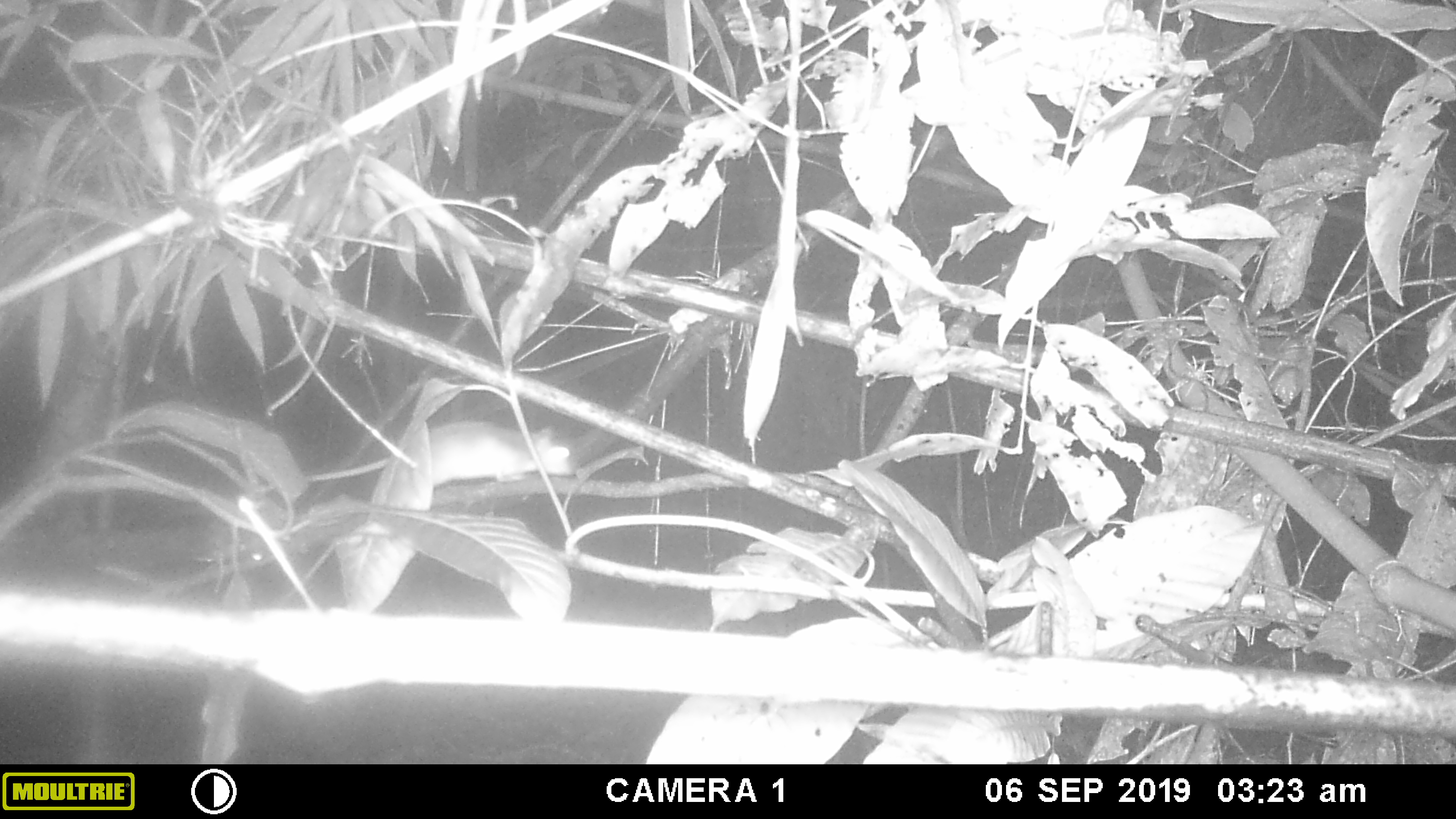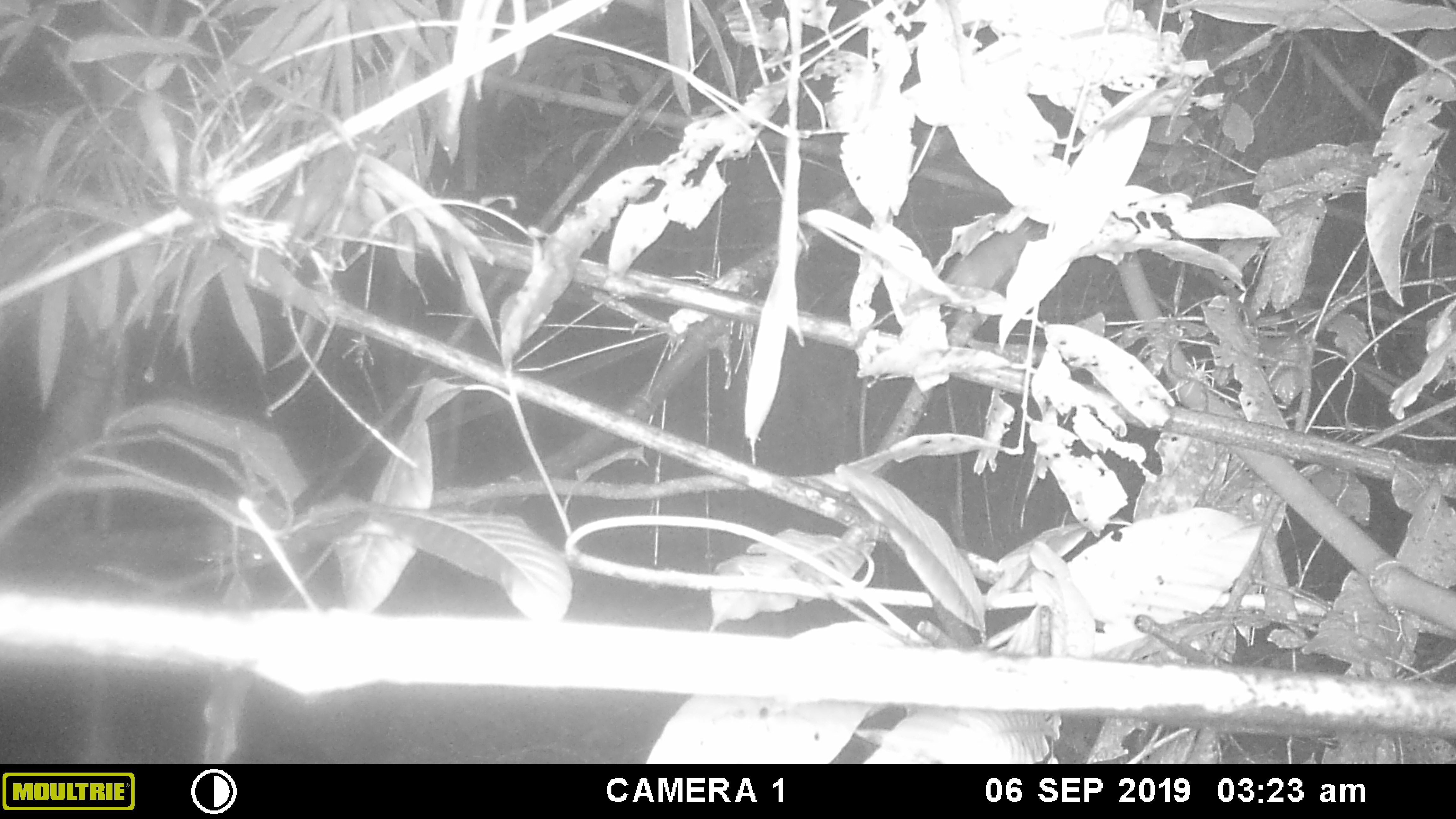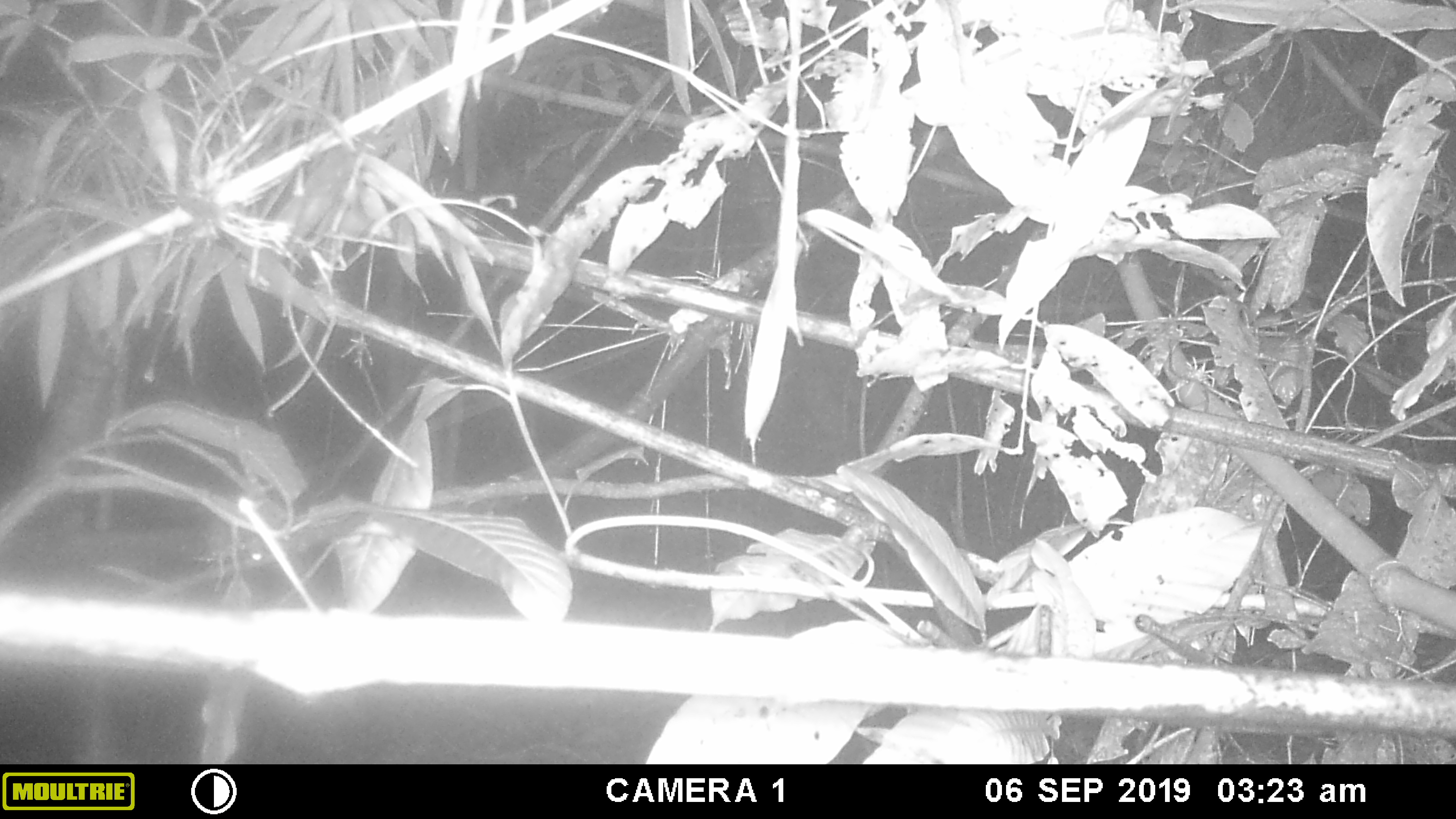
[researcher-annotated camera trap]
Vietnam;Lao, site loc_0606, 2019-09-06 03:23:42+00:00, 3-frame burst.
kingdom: Animalia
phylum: Chordata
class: Mammalia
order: Rodentia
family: Muridae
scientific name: Muridae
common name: old-world mice and rats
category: unidentified murid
Unidentified murid (old-world mice and rats) (Muridae). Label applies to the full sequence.